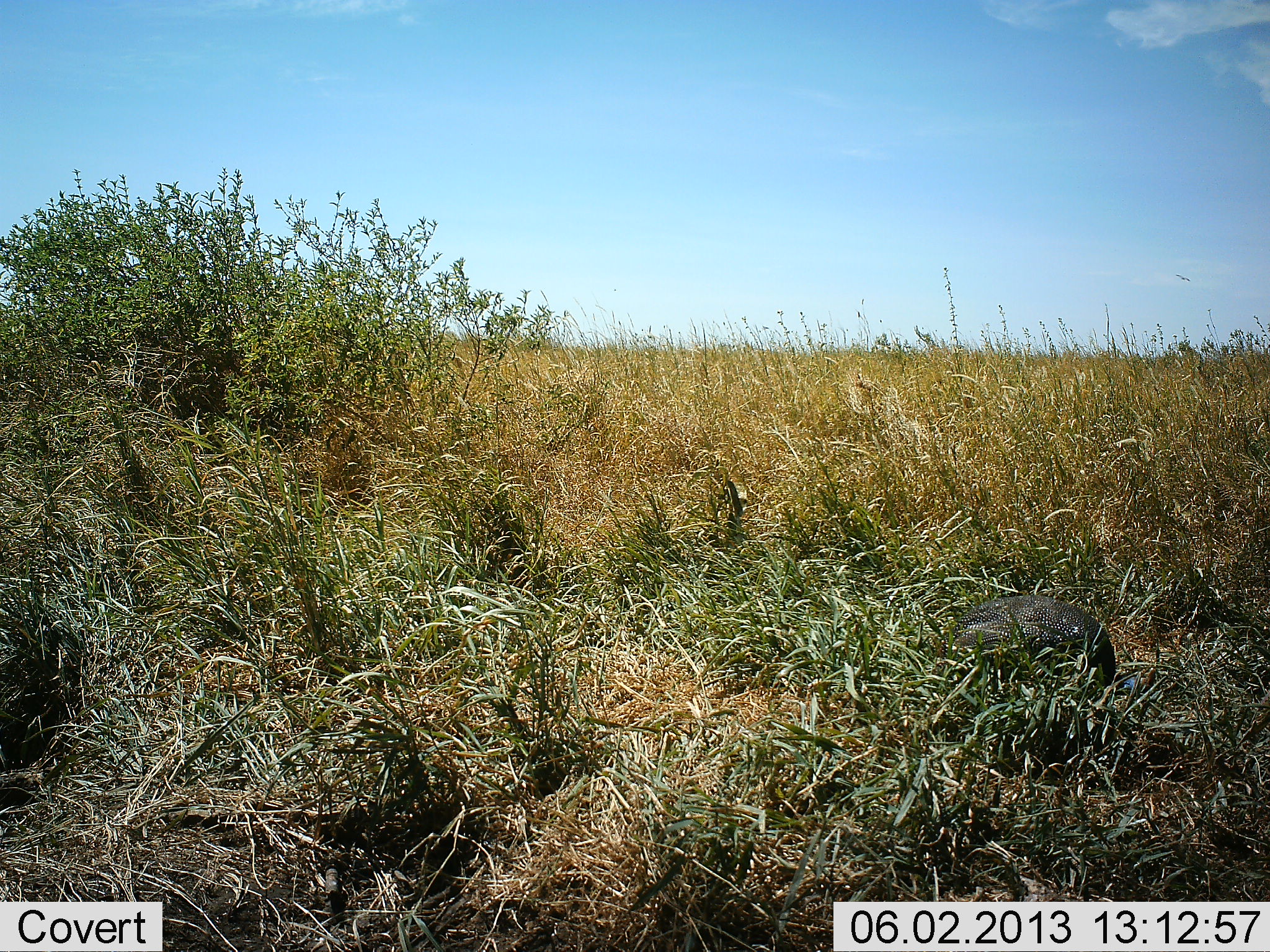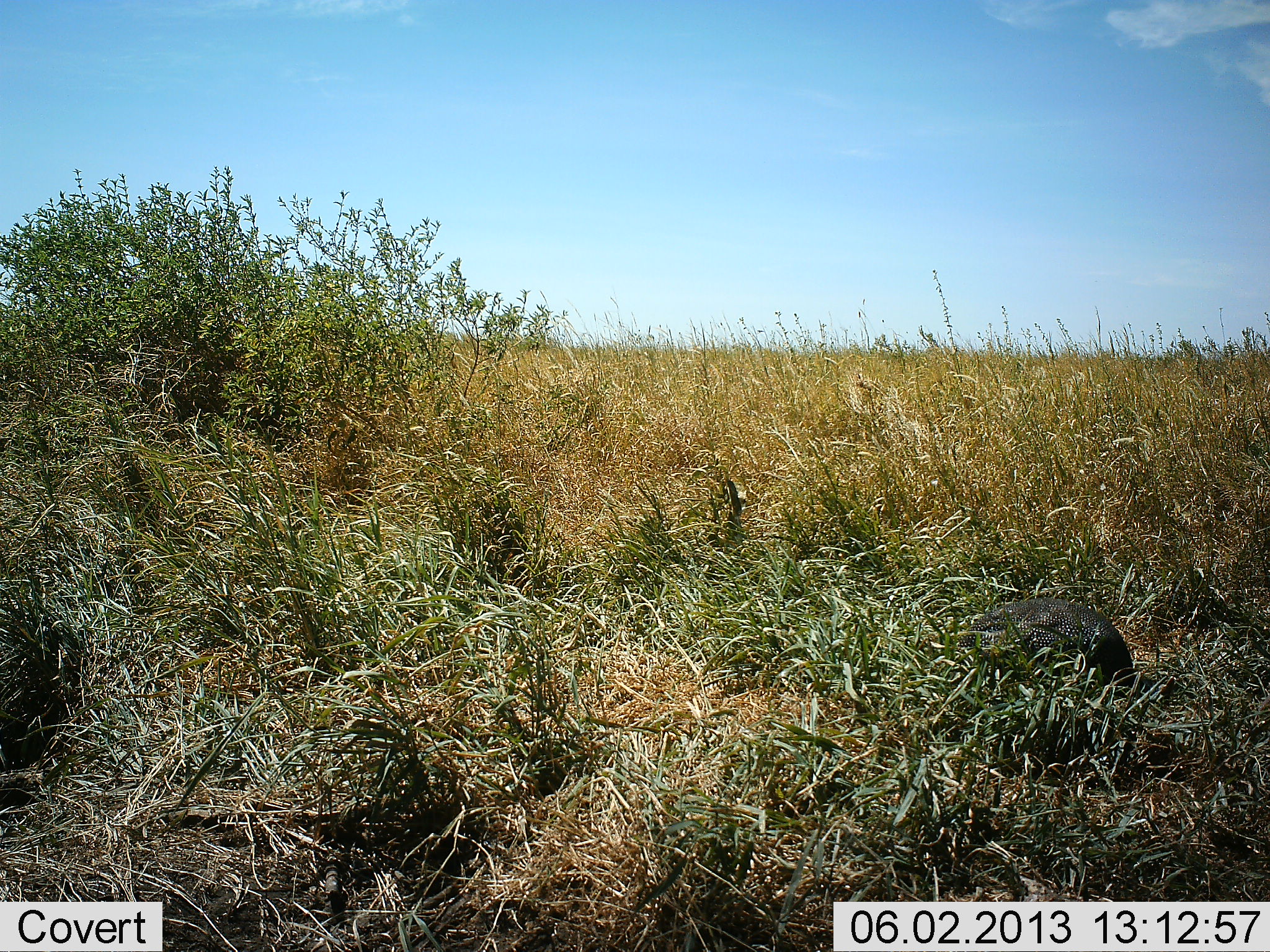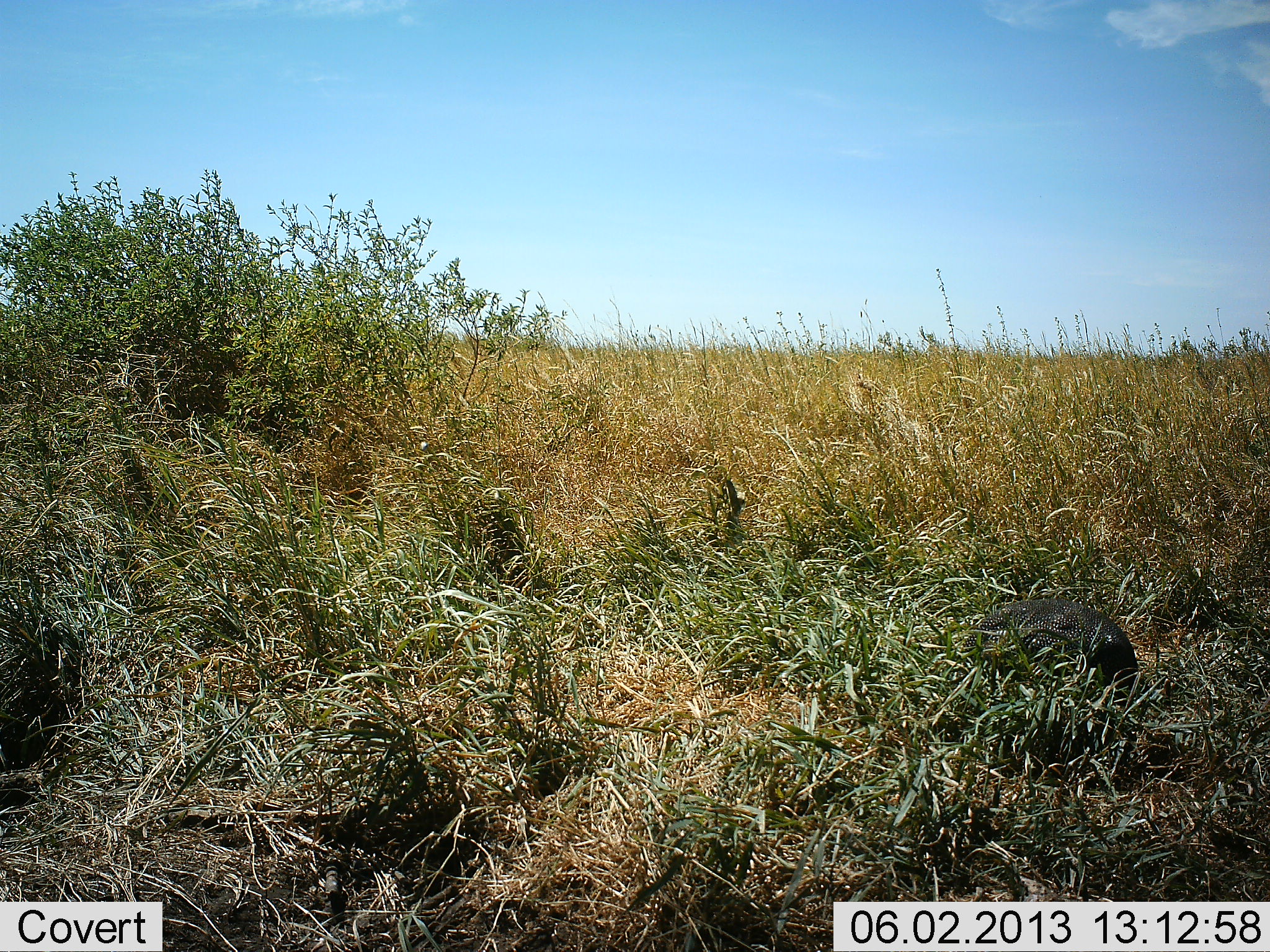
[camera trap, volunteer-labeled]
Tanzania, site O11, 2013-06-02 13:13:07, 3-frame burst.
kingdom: Animalia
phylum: Chordata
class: Aves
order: Galliformes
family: Numididae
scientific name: Numididae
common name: guinea fowl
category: guineafowl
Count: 1.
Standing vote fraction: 0%.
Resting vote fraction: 0%.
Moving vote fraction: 38%.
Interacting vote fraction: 0%.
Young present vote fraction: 0%.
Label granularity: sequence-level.